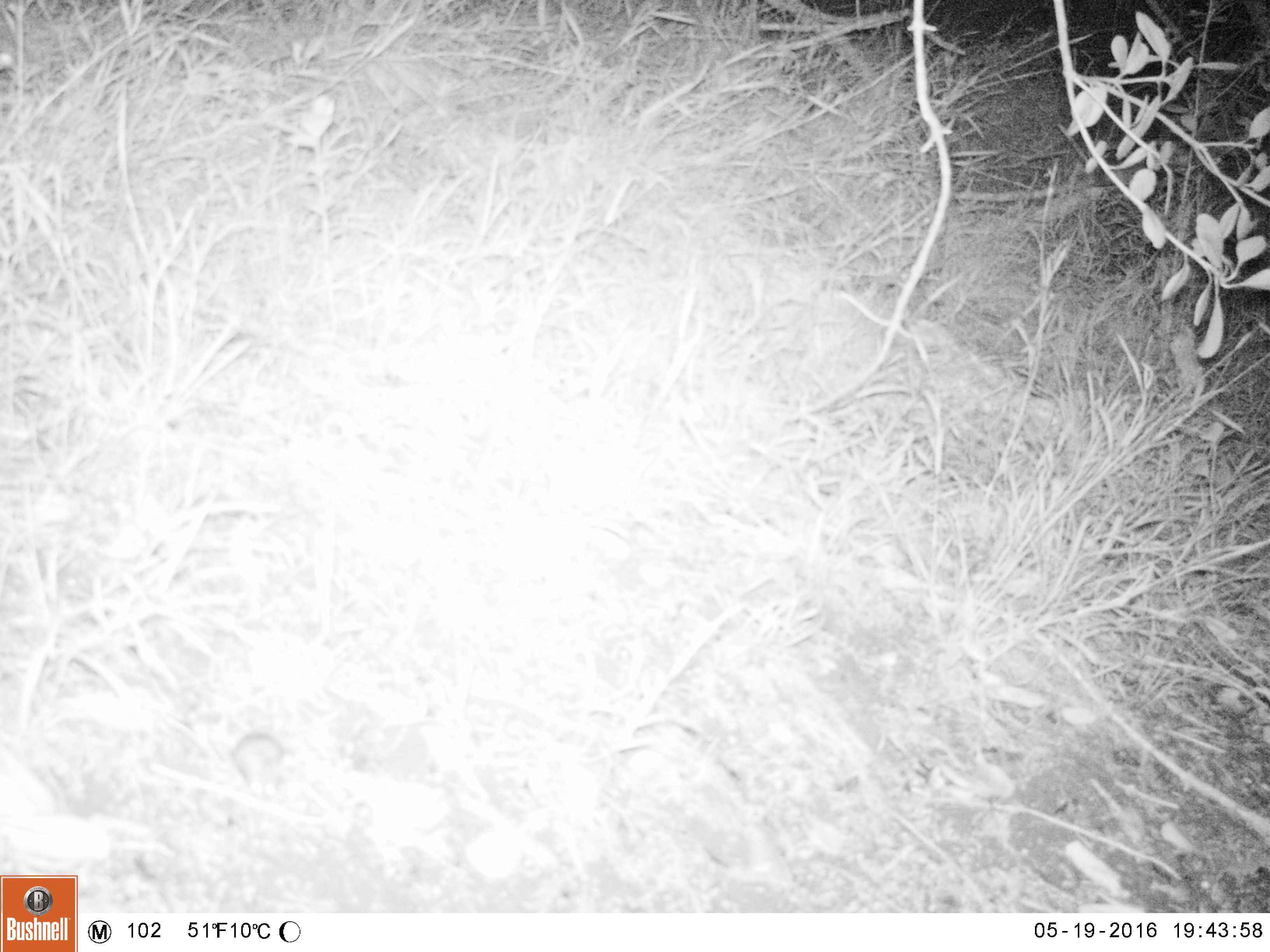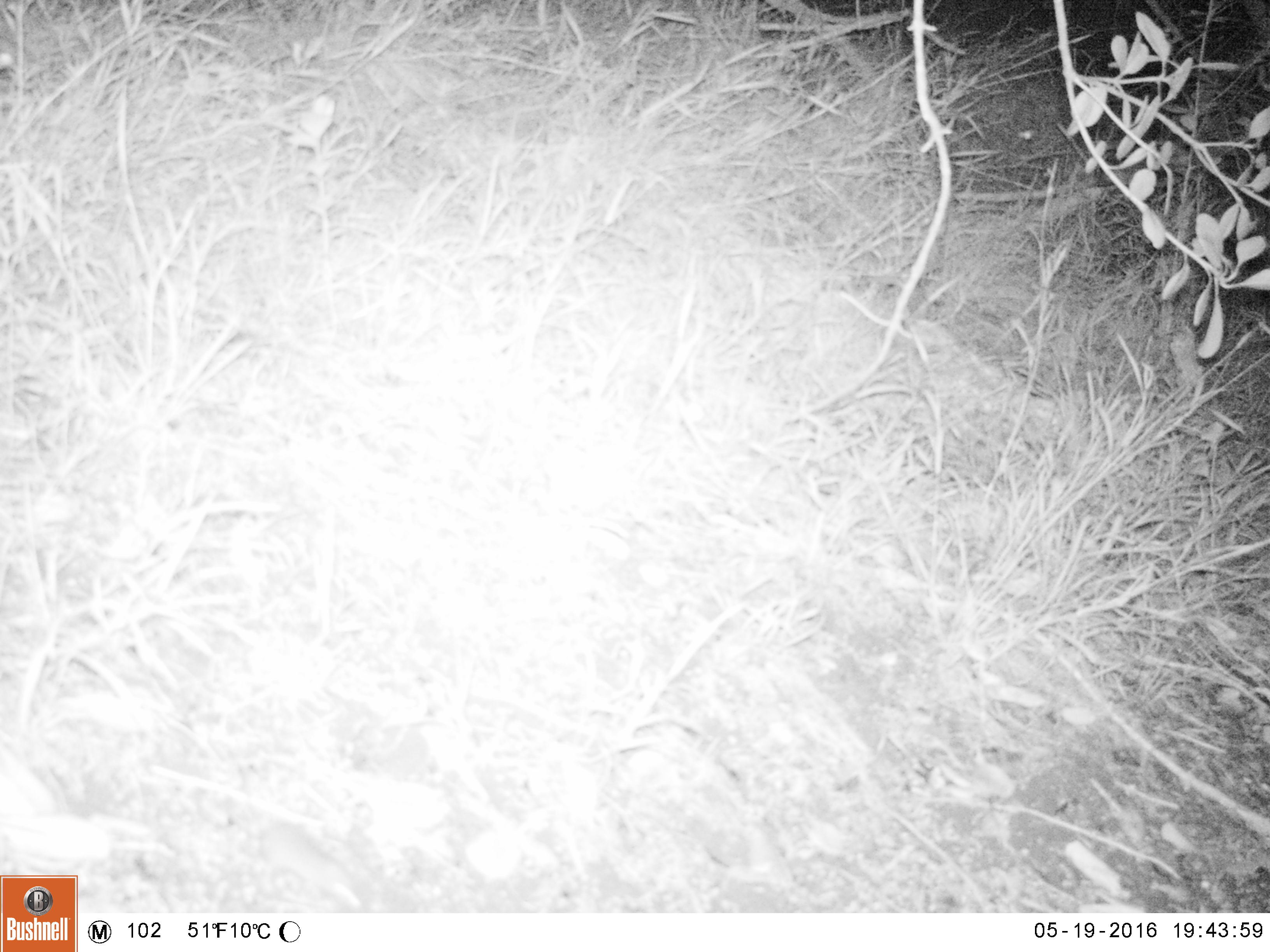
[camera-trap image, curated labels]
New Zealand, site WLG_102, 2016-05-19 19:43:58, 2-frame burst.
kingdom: Animalia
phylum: Chordata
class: Mammalia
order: Rodentia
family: Muridae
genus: Mus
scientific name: Mus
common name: mouse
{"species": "mouse (Mus)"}